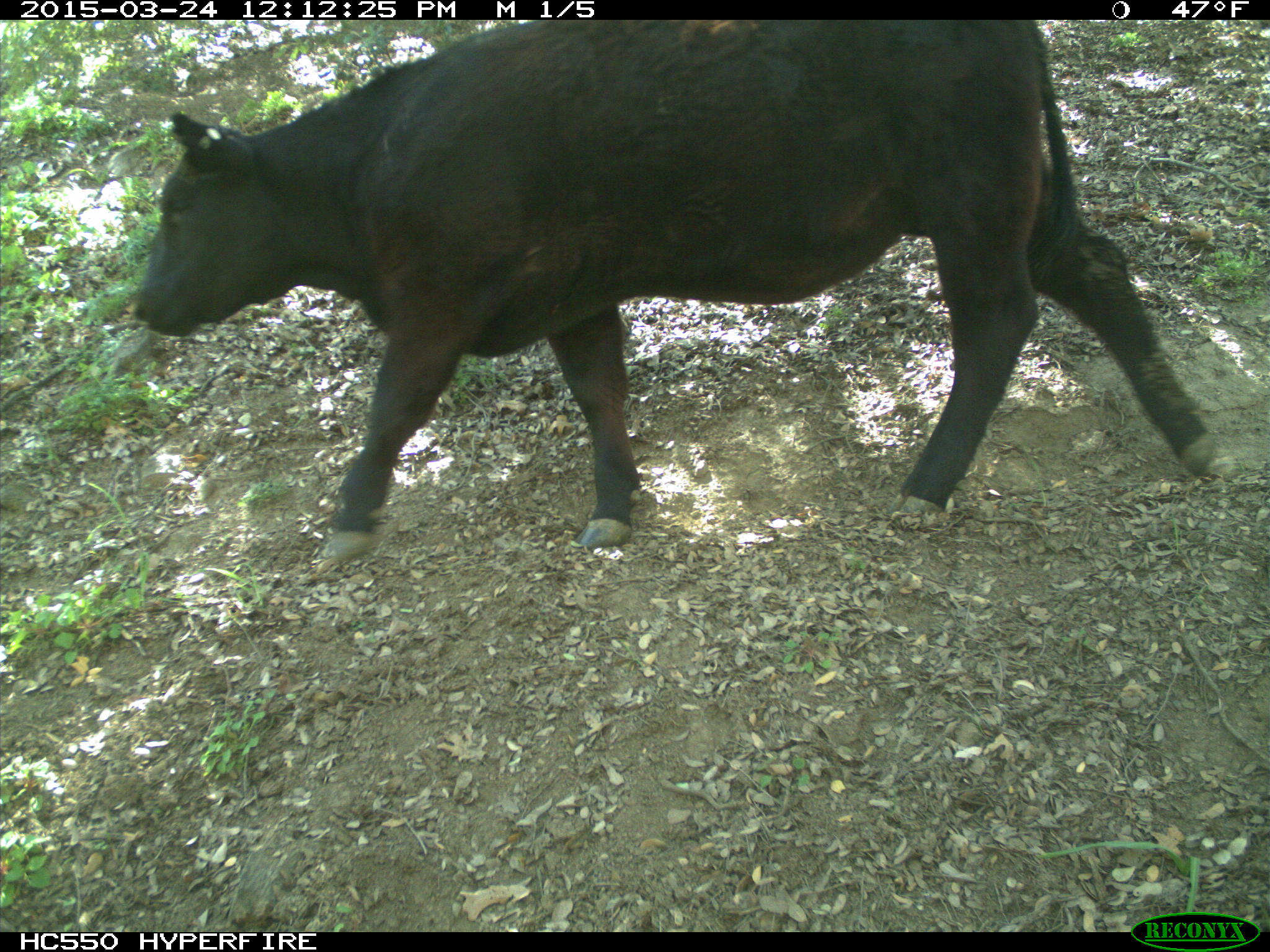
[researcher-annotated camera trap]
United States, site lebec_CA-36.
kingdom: Animalia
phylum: Chordata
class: Mammalia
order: Artiodactyla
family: Bovidae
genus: Bos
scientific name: Bos taurus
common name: domestic cow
Bos taurus (domestic cow).